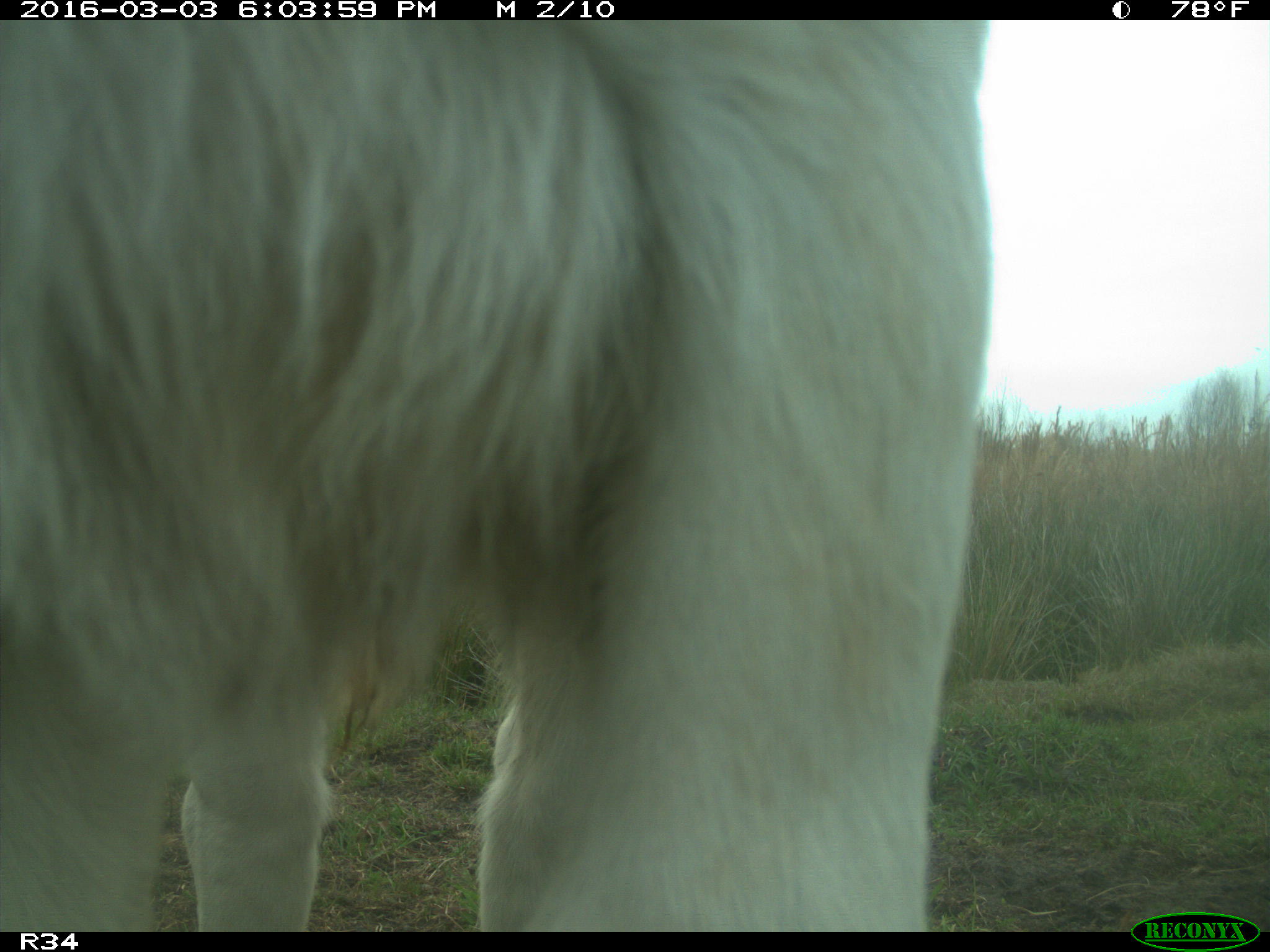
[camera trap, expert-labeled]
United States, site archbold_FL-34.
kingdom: Animalia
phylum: Chordata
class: Mammalia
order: Artiodactyla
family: Bovidae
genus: Bos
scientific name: Bos taurus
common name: domestic cow